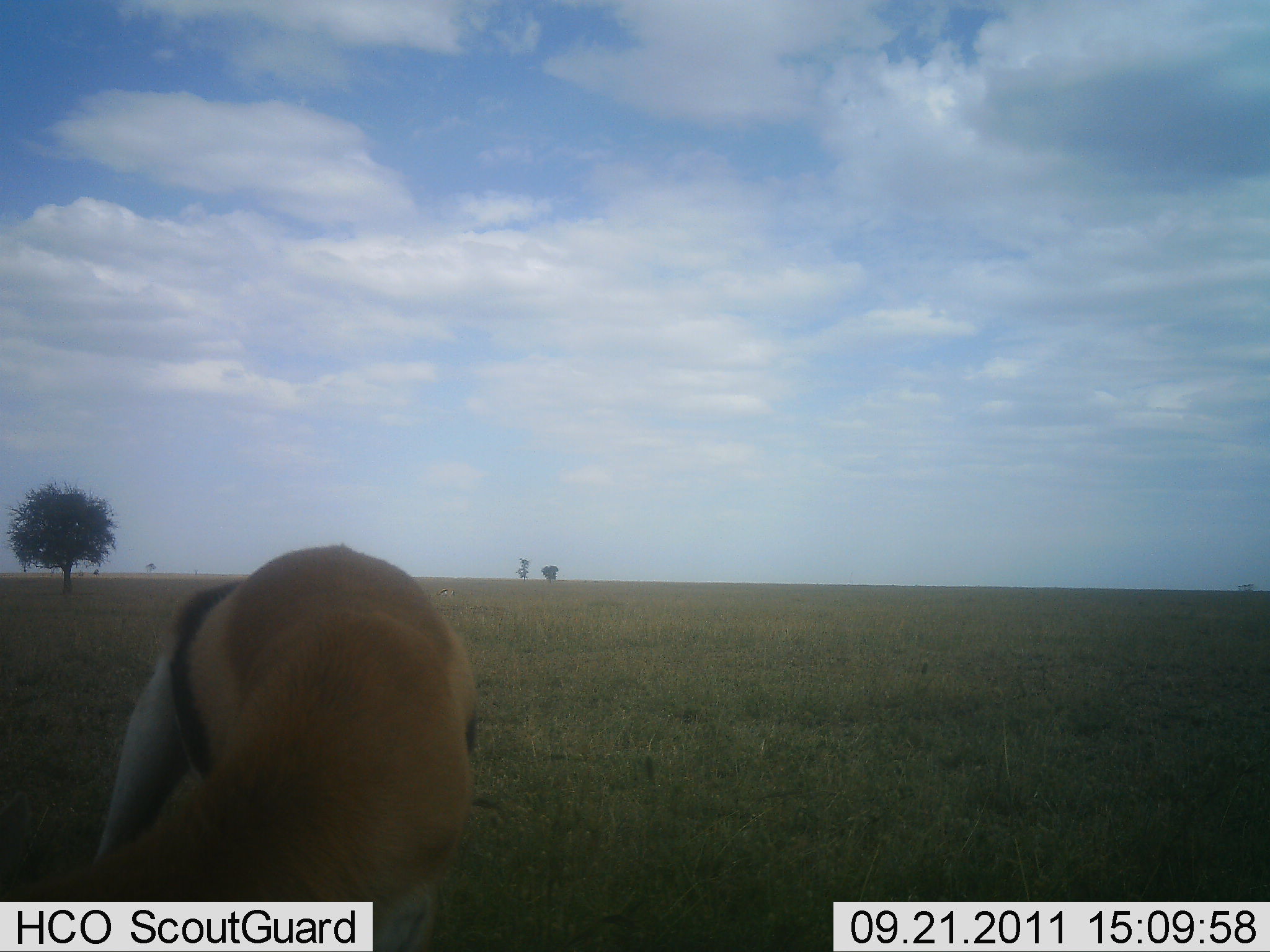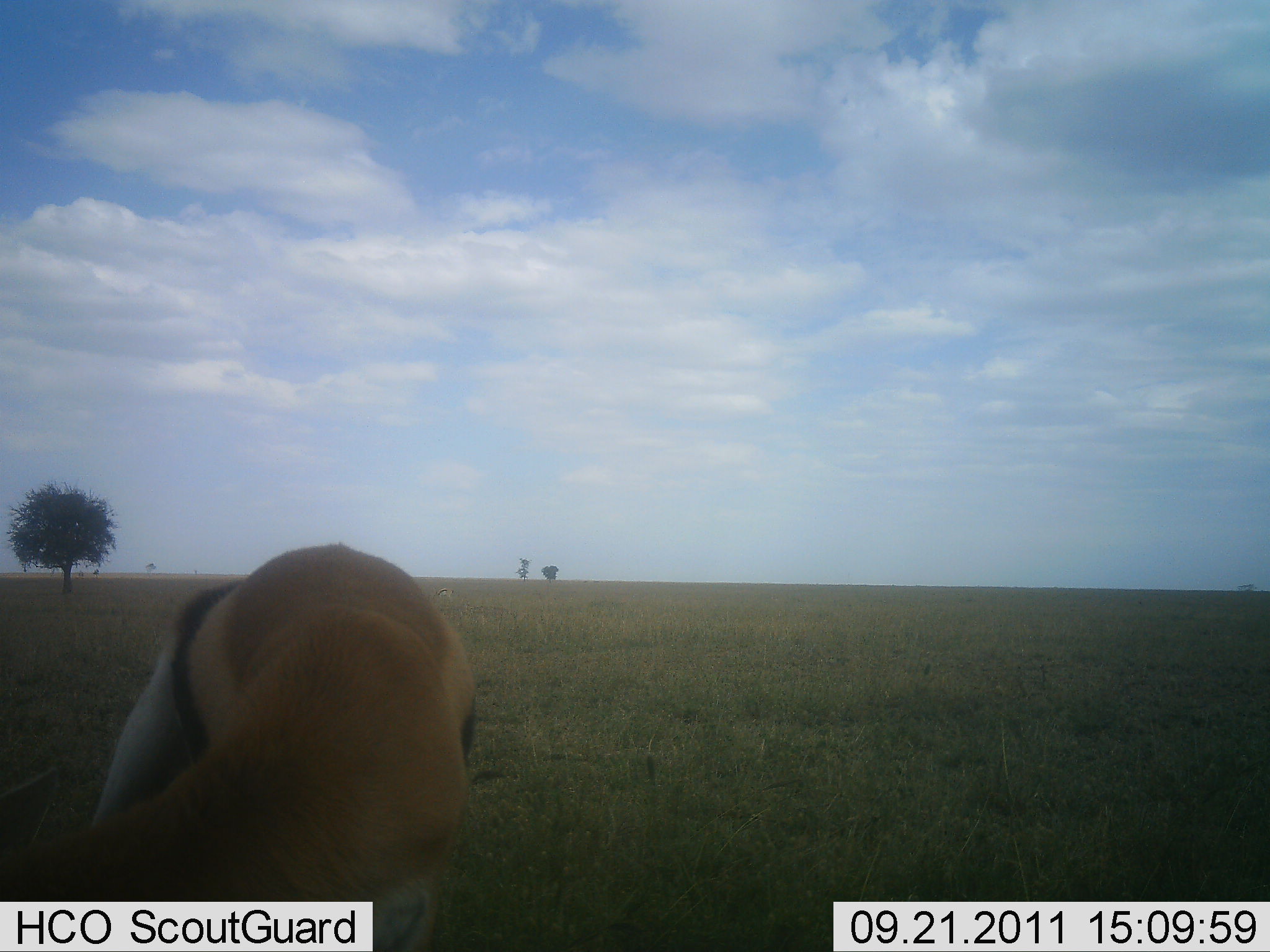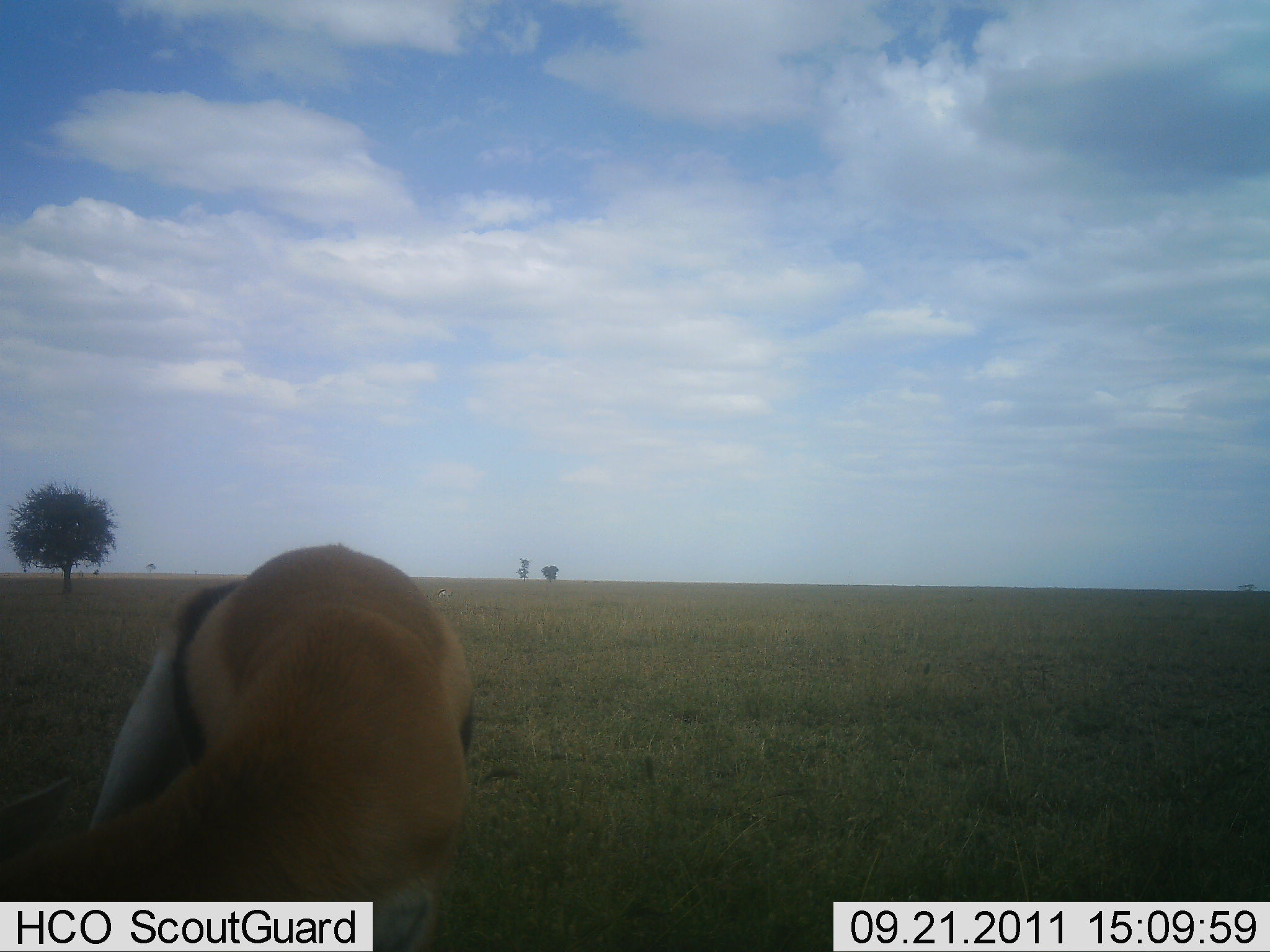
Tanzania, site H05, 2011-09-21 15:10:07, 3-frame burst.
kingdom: Animalia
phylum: Chordata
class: Mammalia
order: Artiodactyla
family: Bovidae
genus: Eudorcas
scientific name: Eudorcas thomsonii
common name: thomson's gazelle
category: gazellethomsons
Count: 1.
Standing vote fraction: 33%.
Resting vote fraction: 0%.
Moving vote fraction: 7%.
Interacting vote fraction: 0%.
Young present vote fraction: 0%.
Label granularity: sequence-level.